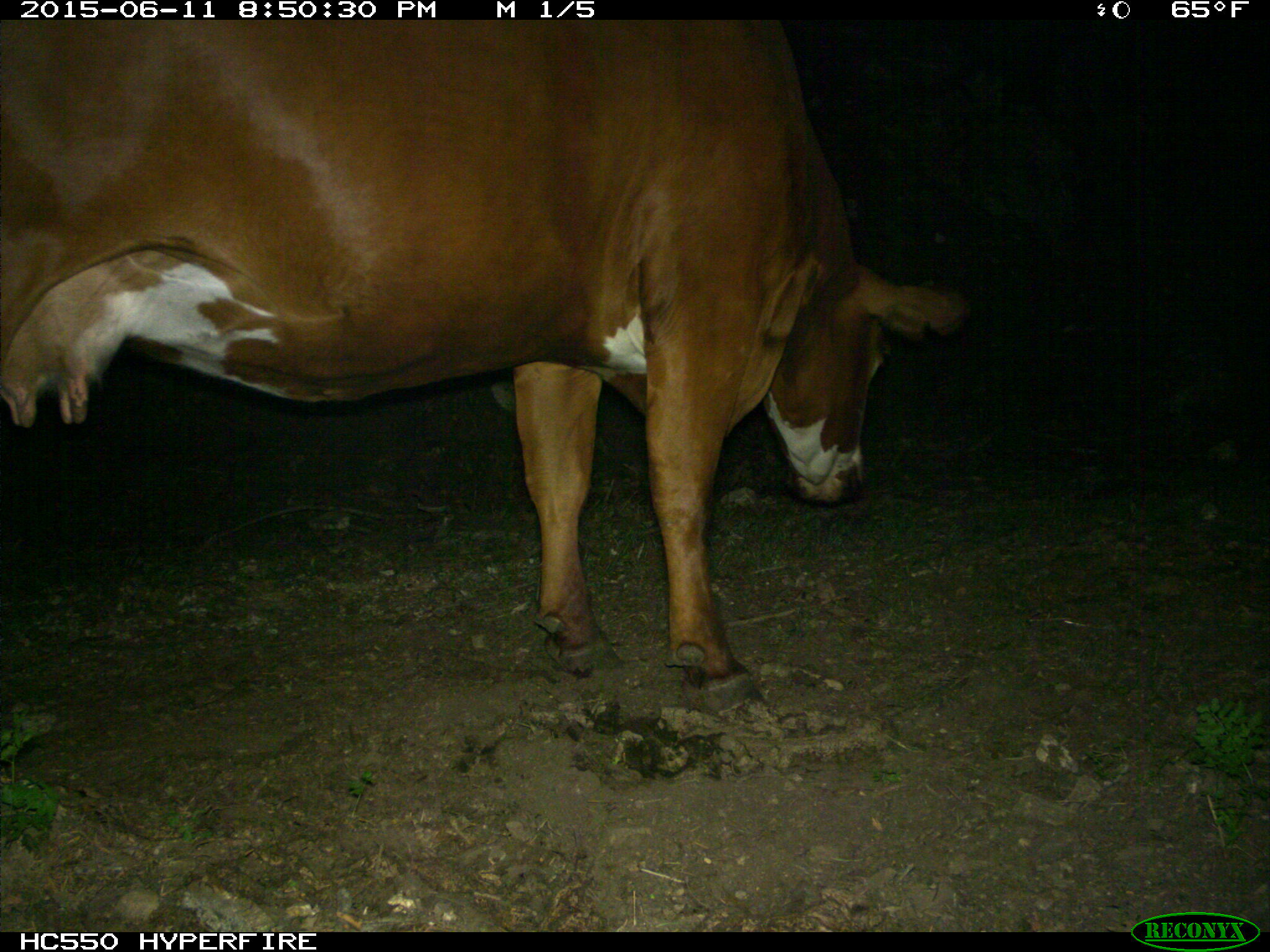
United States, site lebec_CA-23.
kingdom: Animalia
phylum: Chordata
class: Mammalia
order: Artiodactyla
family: Bovidae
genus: Bos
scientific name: Bos taurus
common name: domestic cow